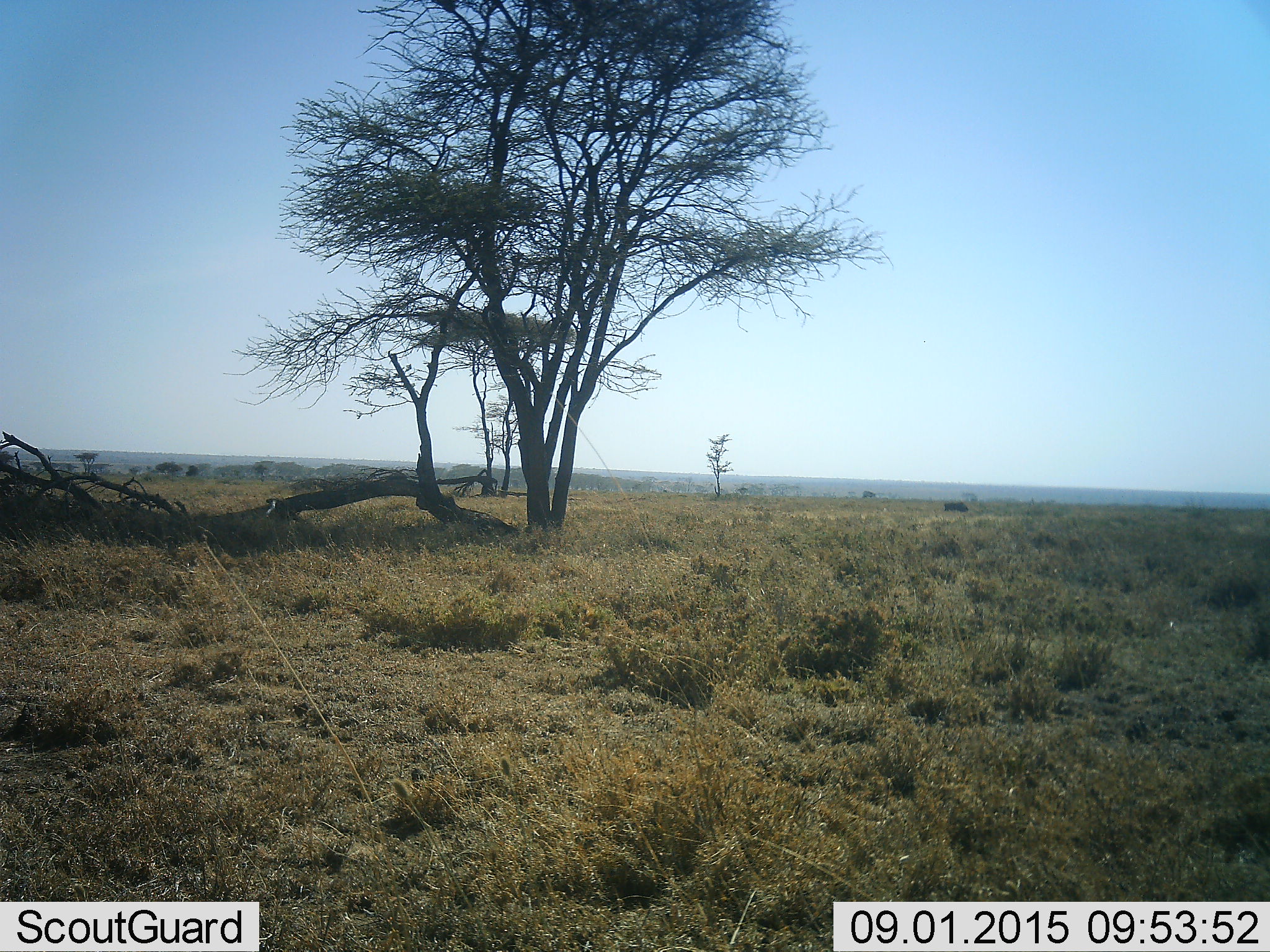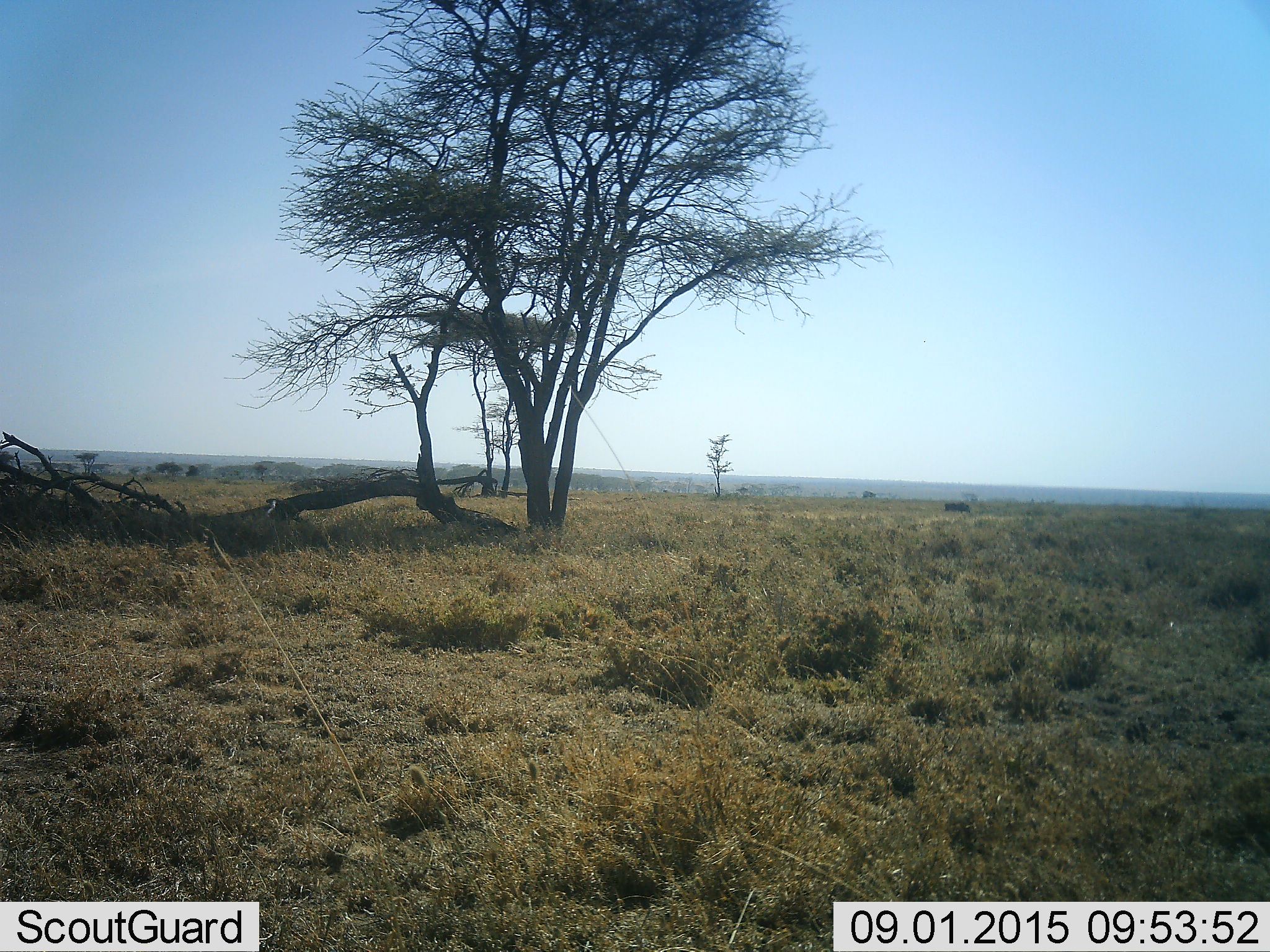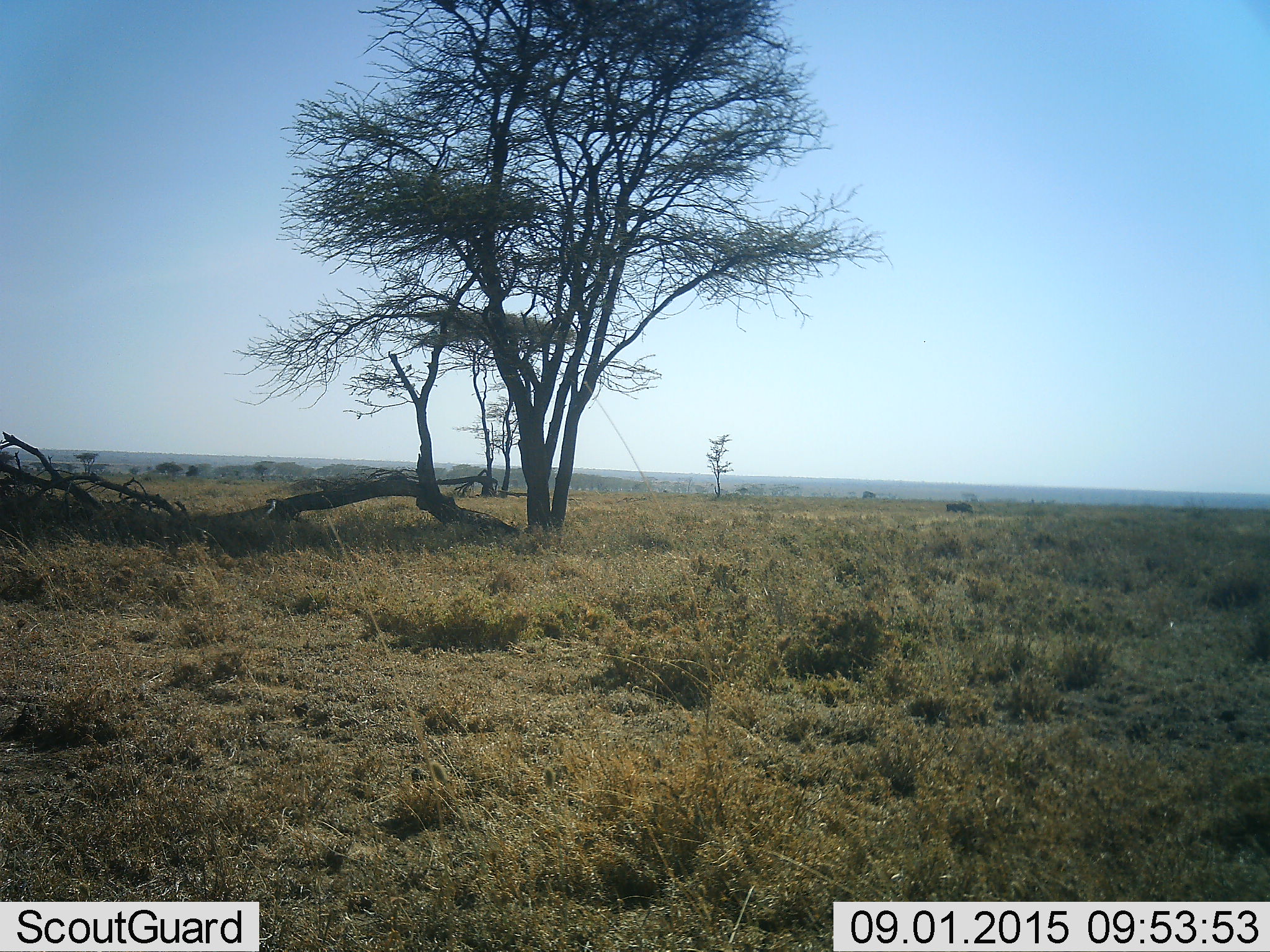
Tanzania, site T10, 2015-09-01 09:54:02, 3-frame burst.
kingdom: Animalia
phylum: Chordata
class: Mammalia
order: Artiodactyla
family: Suidae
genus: Phacochoerus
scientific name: Phacochoerus africanus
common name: warthog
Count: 1.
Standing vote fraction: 33%.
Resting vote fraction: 0%.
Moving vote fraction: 67%.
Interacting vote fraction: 0%.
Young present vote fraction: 0%.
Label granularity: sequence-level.